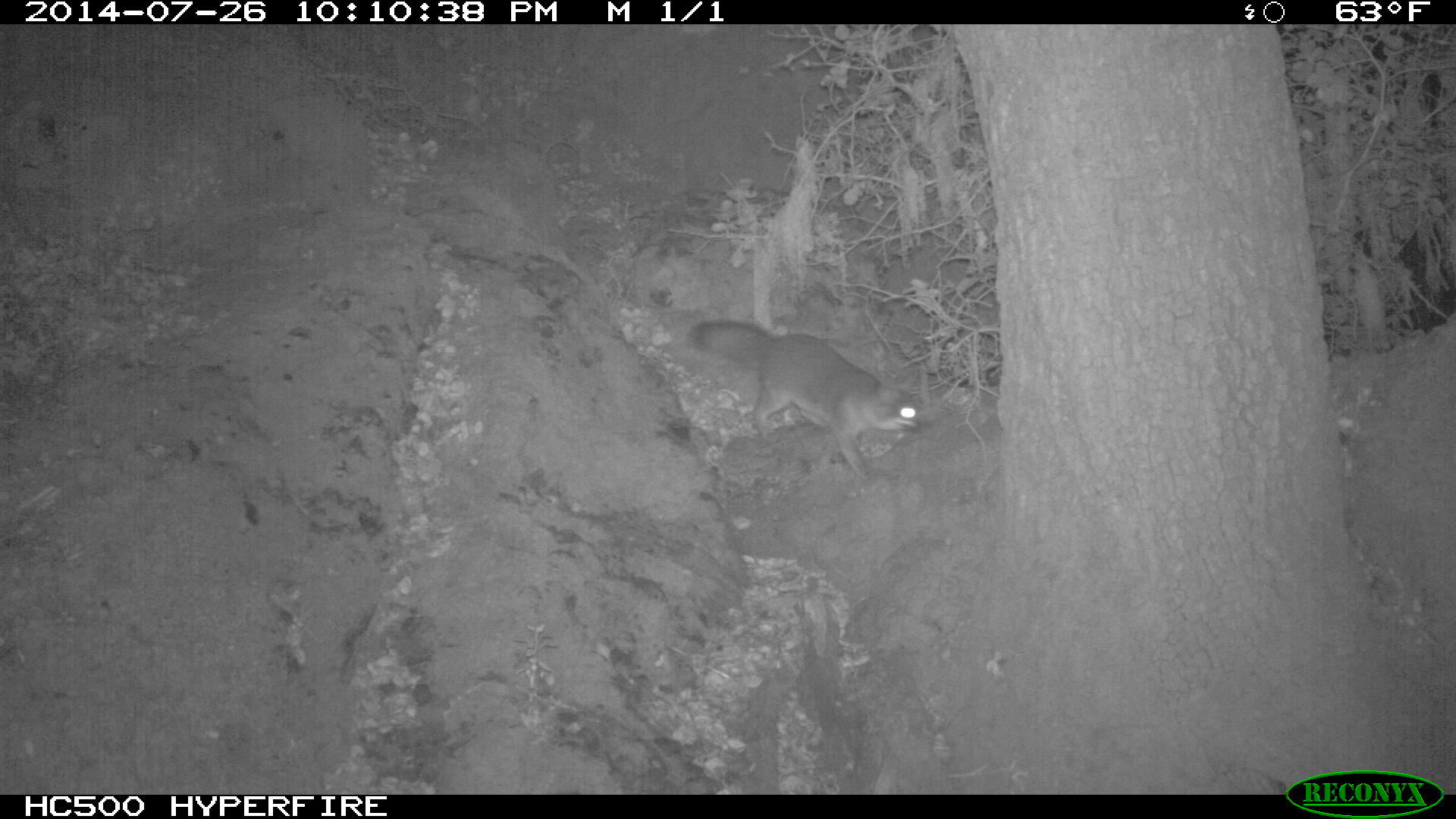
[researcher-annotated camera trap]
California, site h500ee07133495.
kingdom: Animalia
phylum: Chordata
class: Mammalia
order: Carnivora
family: Canidae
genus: Urocyon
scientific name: Urocyon littoralis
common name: island fox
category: fox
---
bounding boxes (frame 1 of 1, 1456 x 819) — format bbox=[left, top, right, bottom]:
fox: bbox=[687, 320, 926, 478]